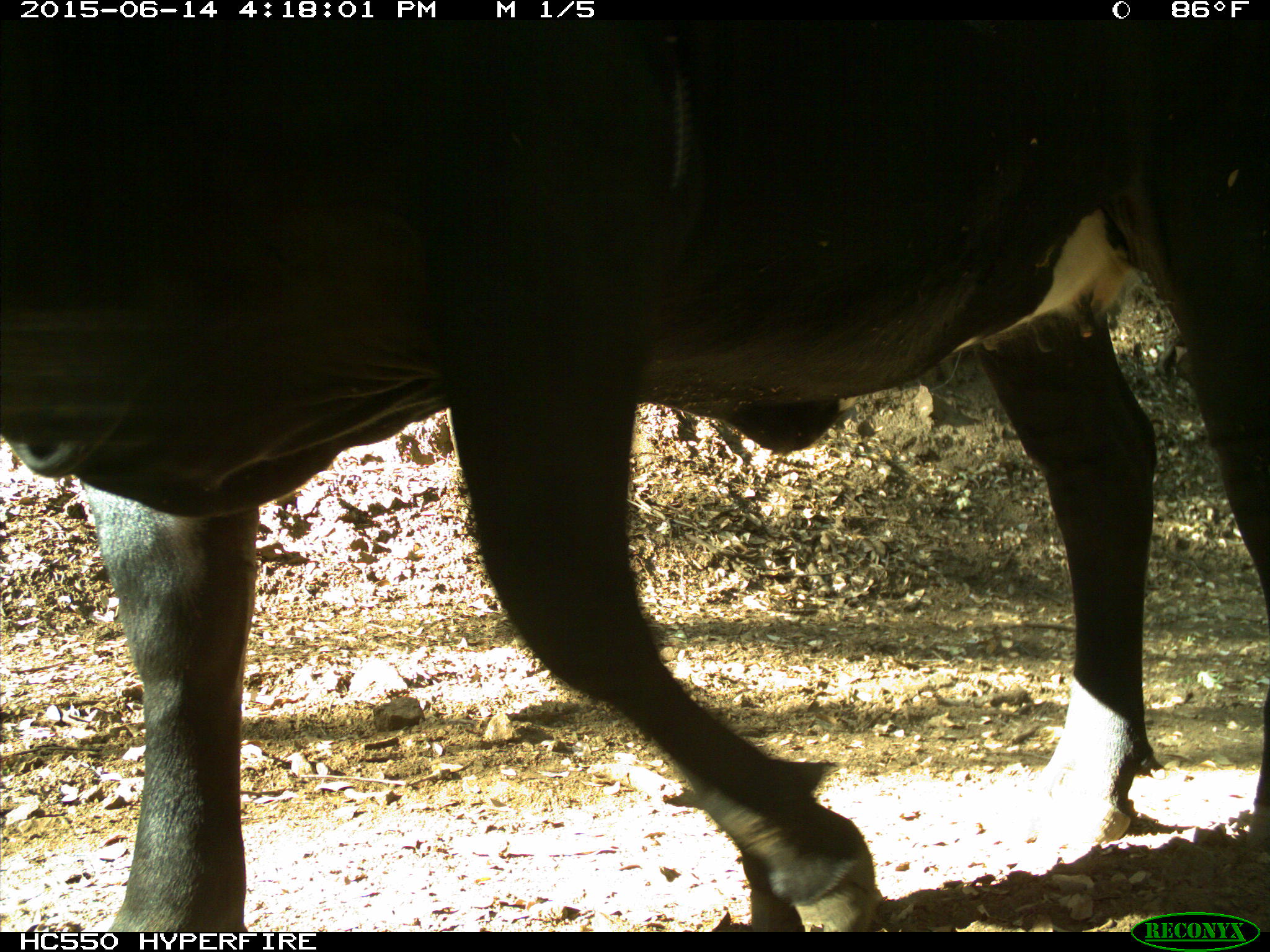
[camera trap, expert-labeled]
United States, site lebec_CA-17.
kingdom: Animalia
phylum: Chordata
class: Mammalia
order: Artiodactyla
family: Bovidae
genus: Bos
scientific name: Bos taurus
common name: domestic cow